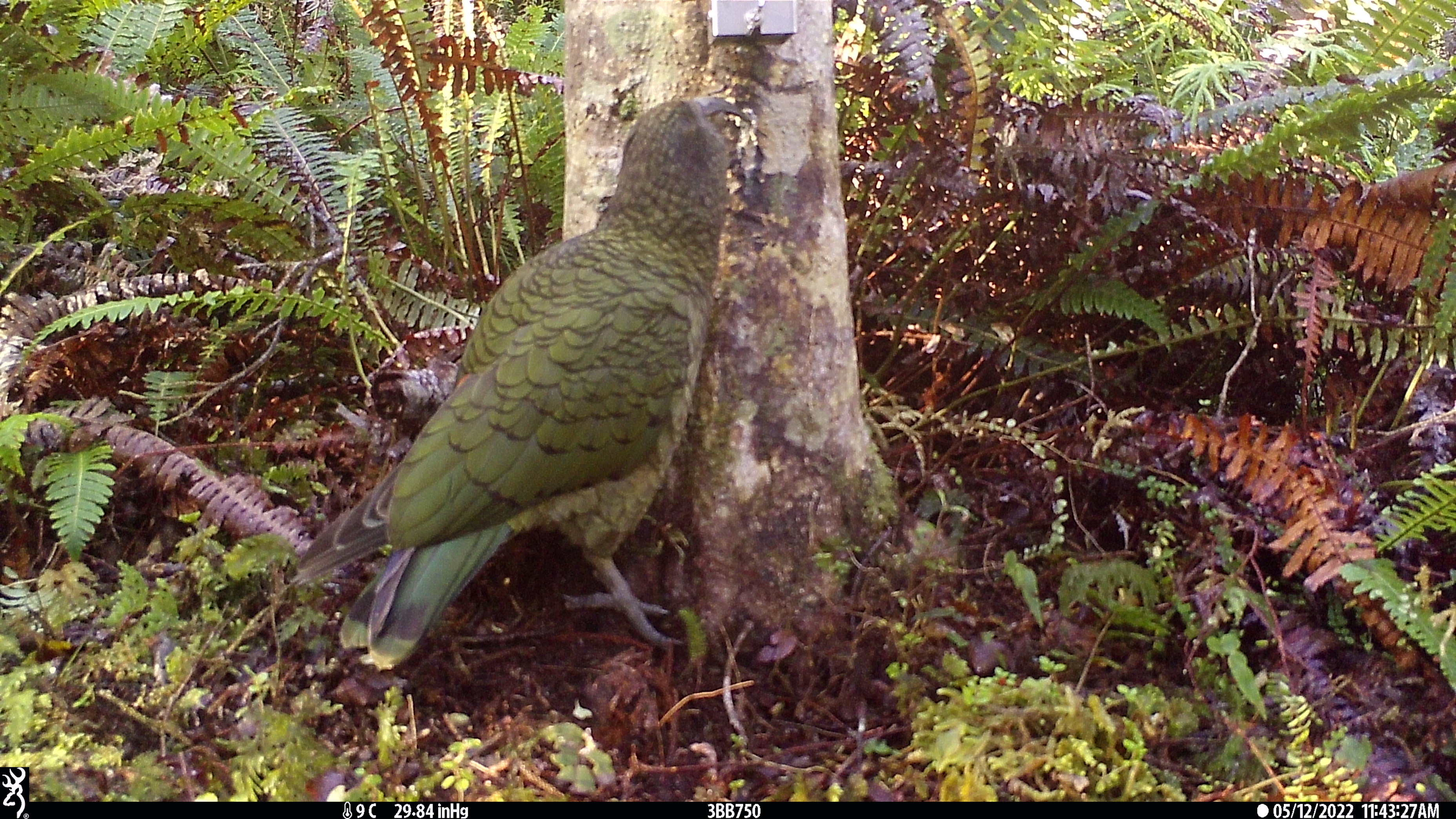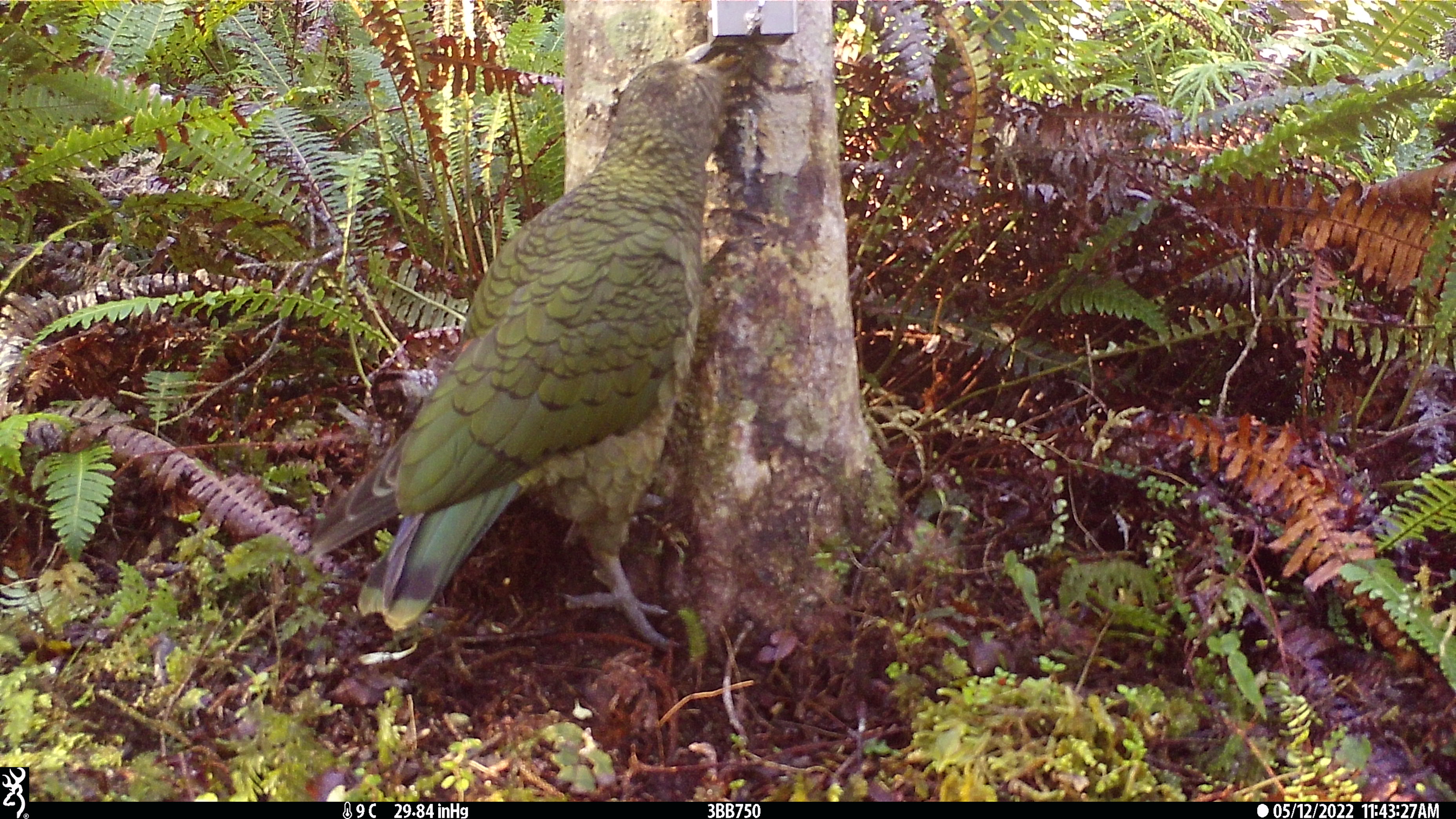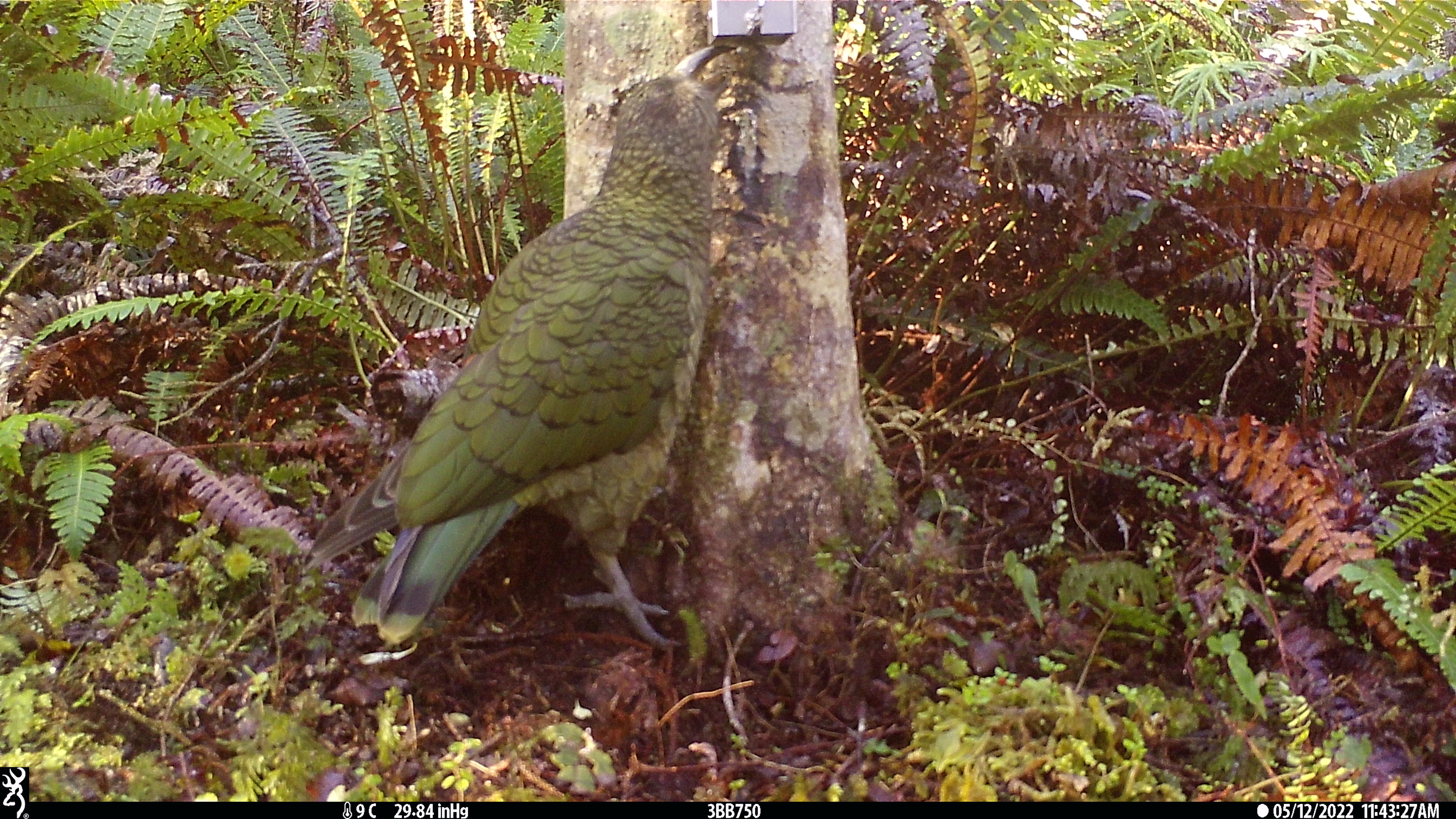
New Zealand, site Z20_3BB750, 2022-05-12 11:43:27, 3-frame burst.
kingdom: Animalia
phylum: Chordata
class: Aves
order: Psittaciformes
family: Strigopidae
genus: Nestor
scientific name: Nestor notabilis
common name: kea